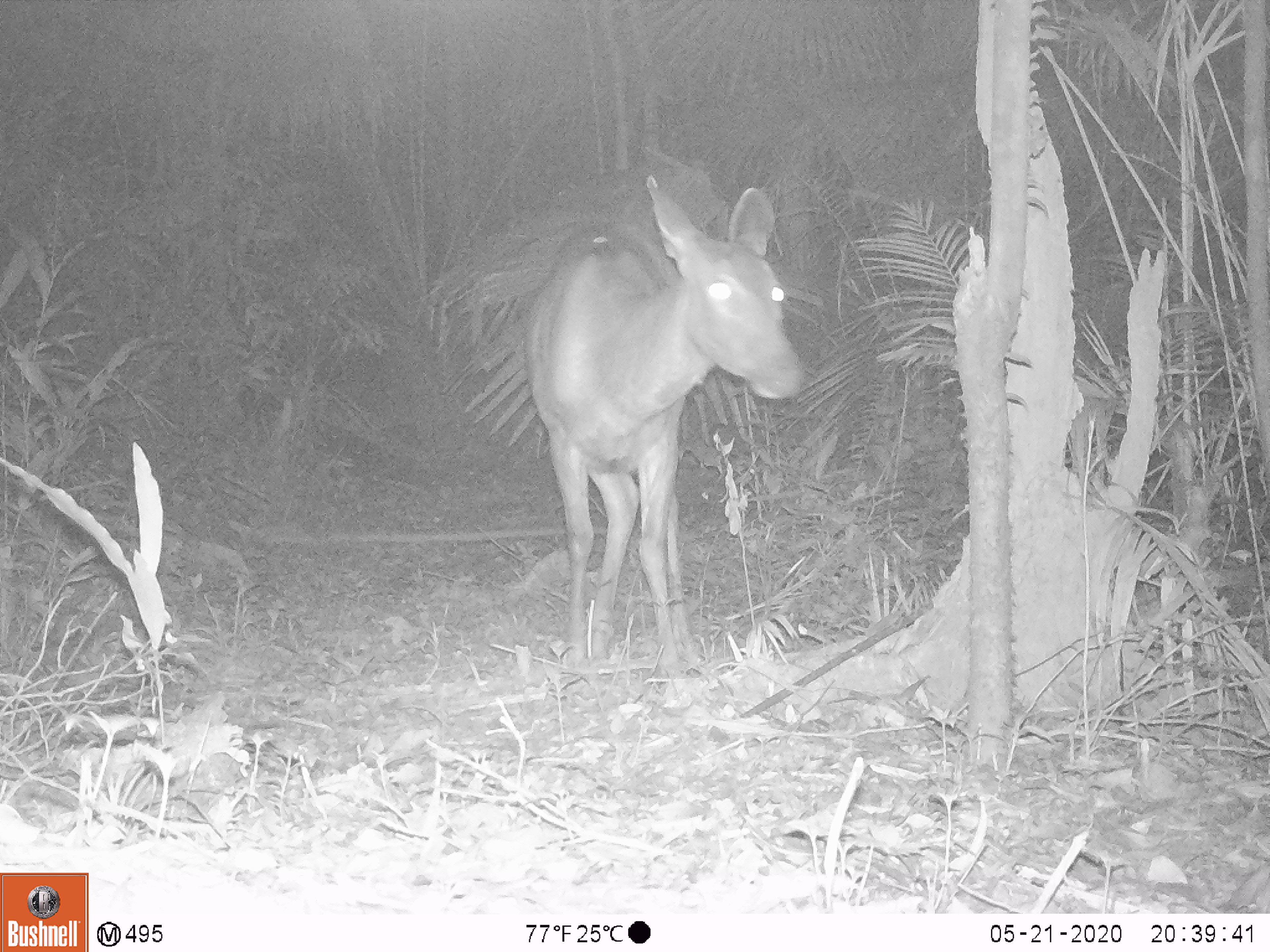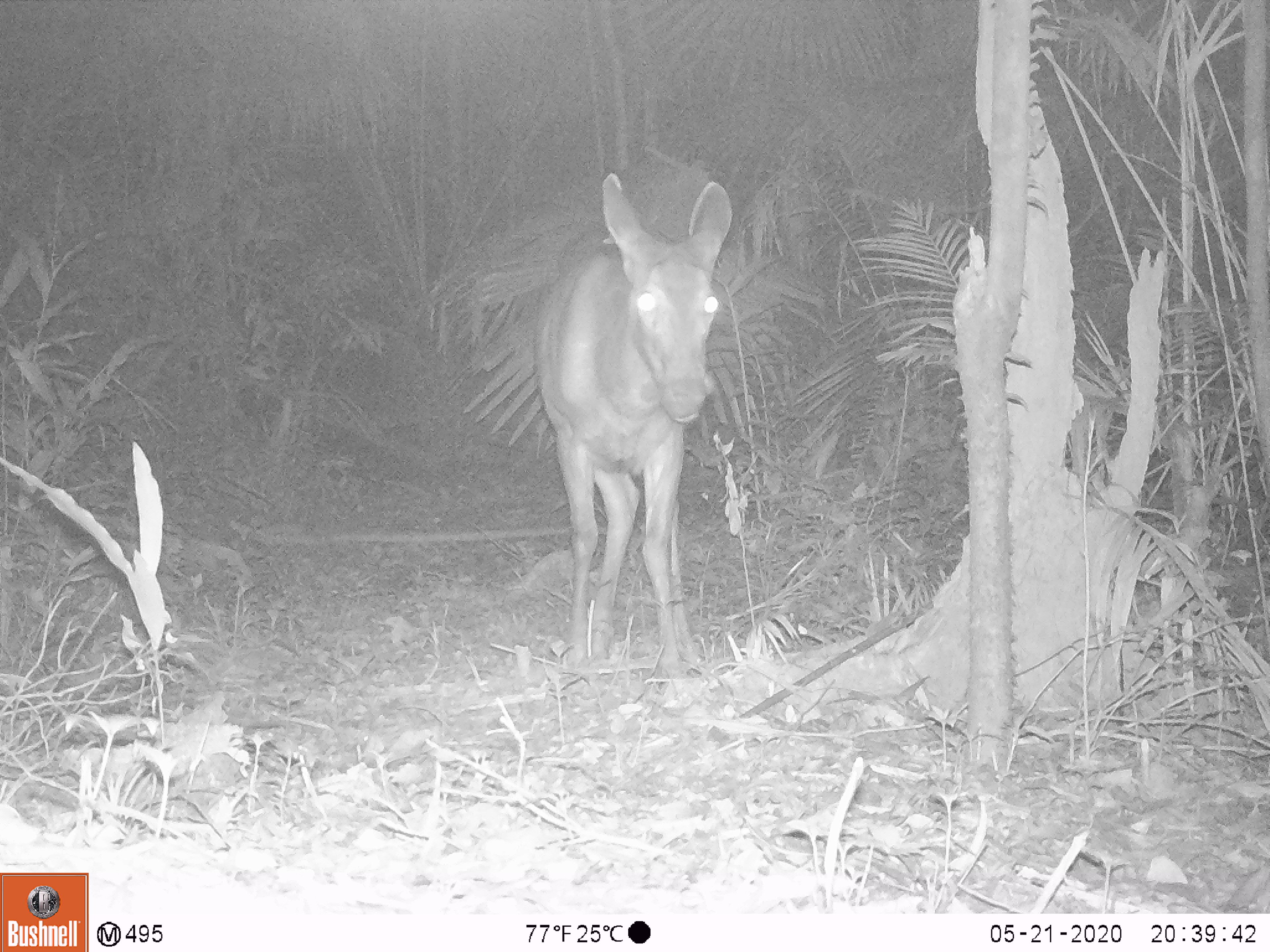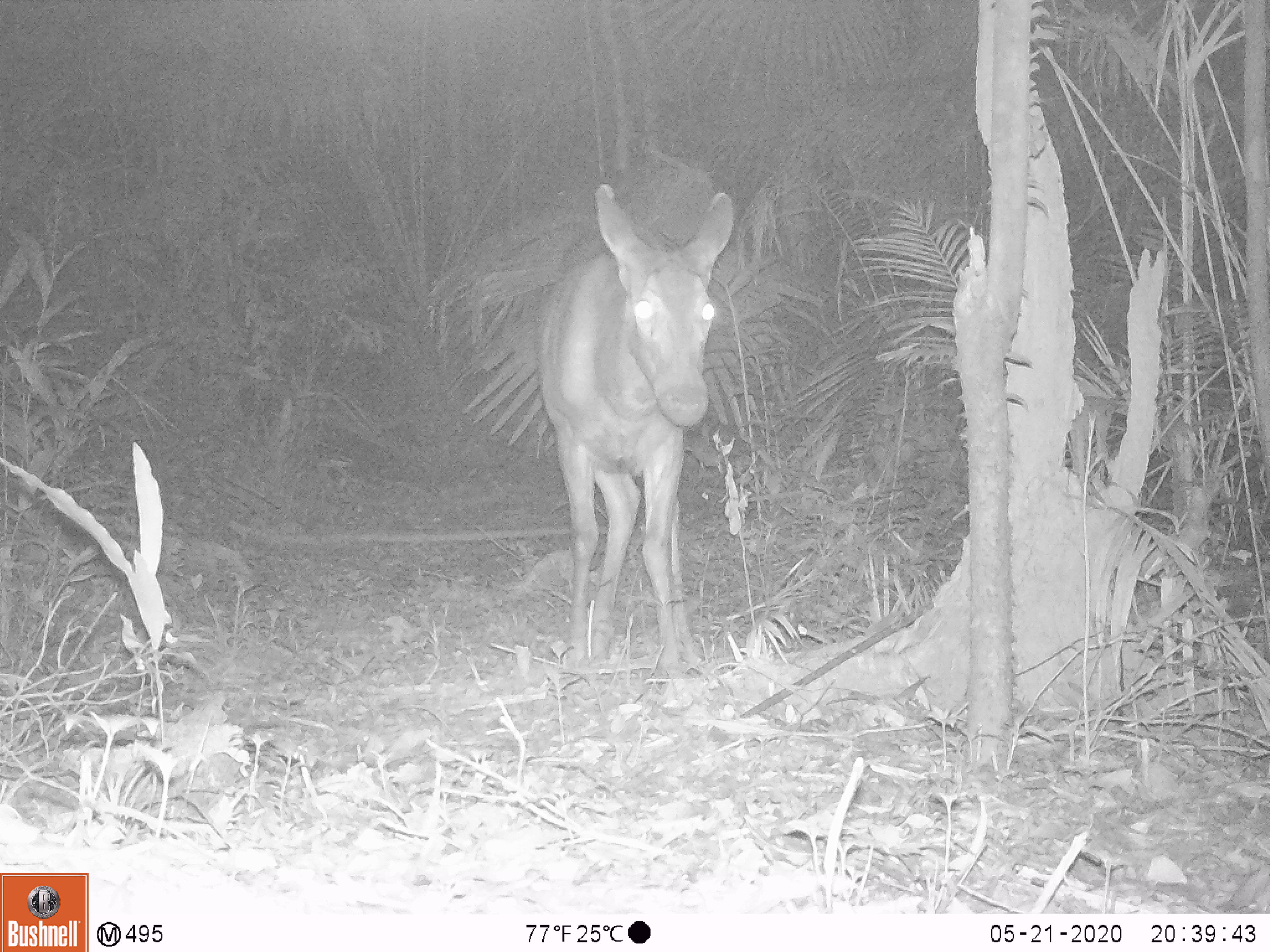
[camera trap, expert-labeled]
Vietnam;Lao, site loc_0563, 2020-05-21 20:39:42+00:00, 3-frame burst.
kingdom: Animalia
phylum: Chordata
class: Mammalia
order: Artiodactyla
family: Cervidae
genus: Rusa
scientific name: Rusa unicolor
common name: sambar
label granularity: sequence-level